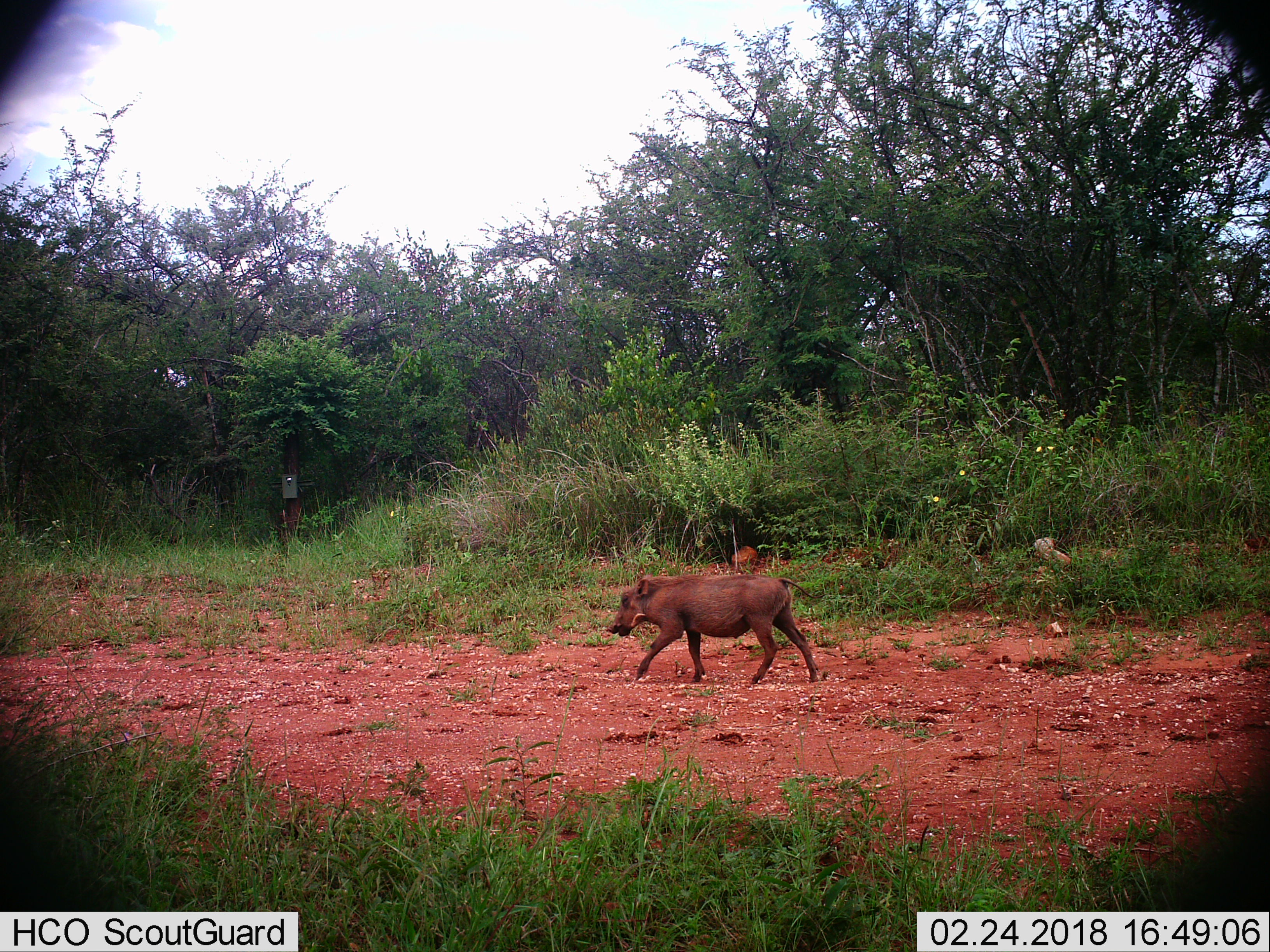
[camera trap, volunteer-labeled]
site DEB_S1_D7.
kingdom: Animalia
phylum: Chordata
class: Mammalia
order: Artiodactyla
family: Suidae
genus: Phacochoerus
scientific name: Phacochoerus africanus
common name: warthog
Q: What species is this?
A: Warthog (Phacochoerus africanus).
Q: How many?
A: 1.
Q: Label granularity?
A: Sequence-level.